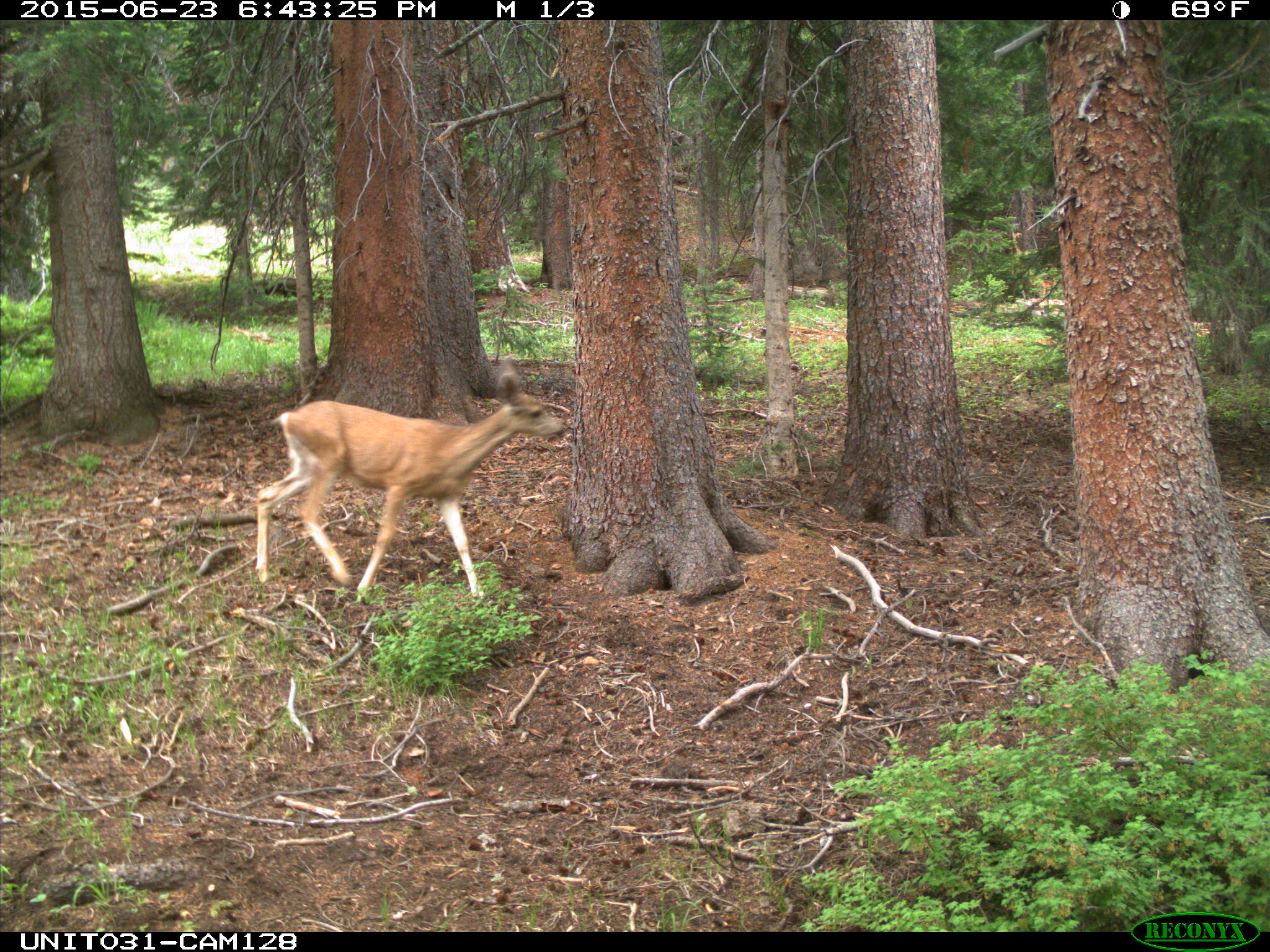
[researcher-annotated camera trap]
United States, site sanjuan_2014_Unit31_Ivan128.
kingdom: Animalia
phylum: Chordata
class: Mammalia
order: Artiodactyla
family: Cervidae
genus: Odocoileus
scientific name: Odocoileus hemionus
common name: mule deer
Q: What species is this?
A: Odocoileus hemionus (mule deer).